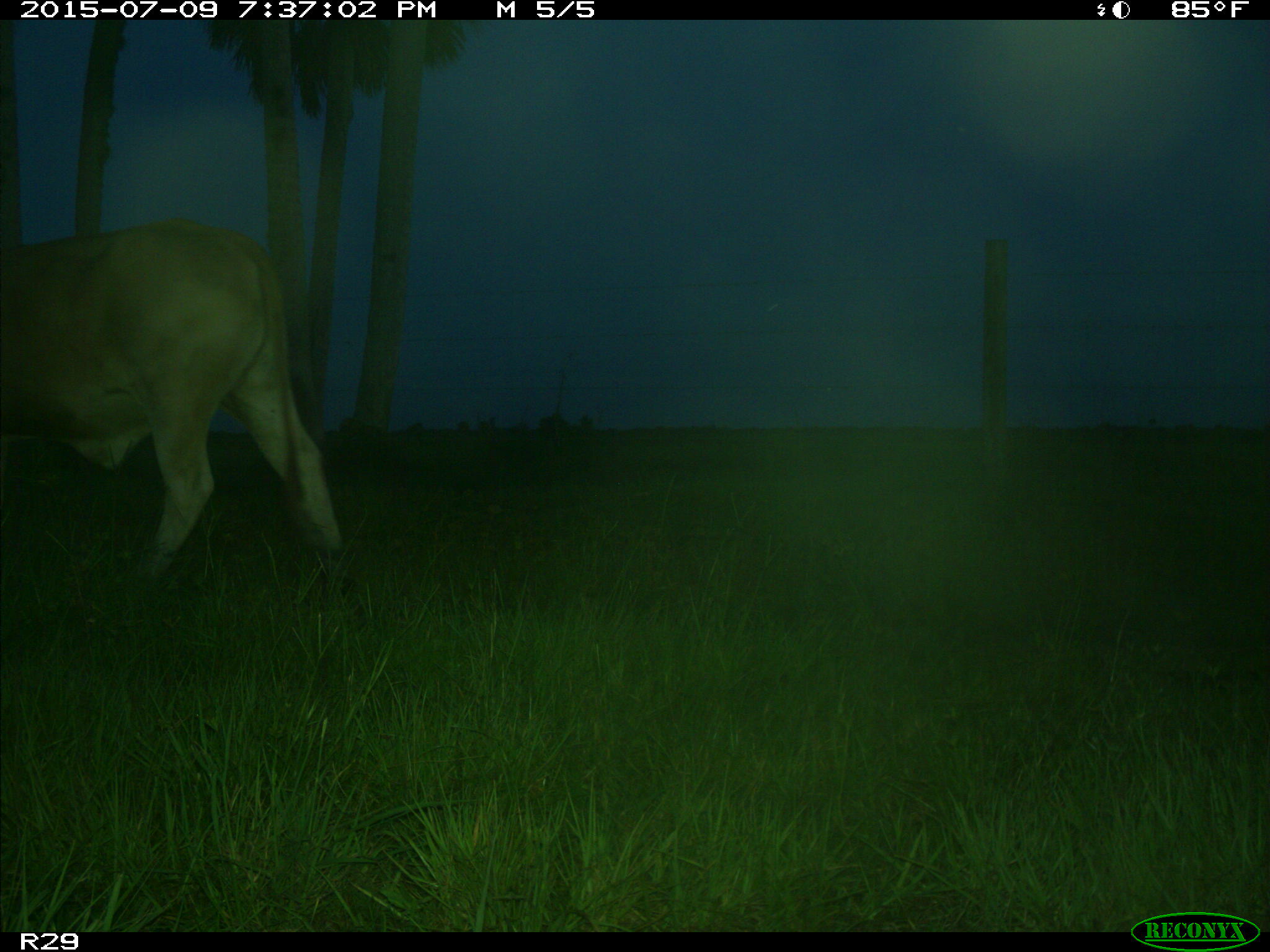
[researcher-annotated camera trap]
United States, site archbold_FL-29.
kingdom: Animalia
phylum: Chordata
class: Mammalia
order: Artiodactyla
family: Bovidae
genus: Bos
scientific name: Bos taurus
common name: domestic cow